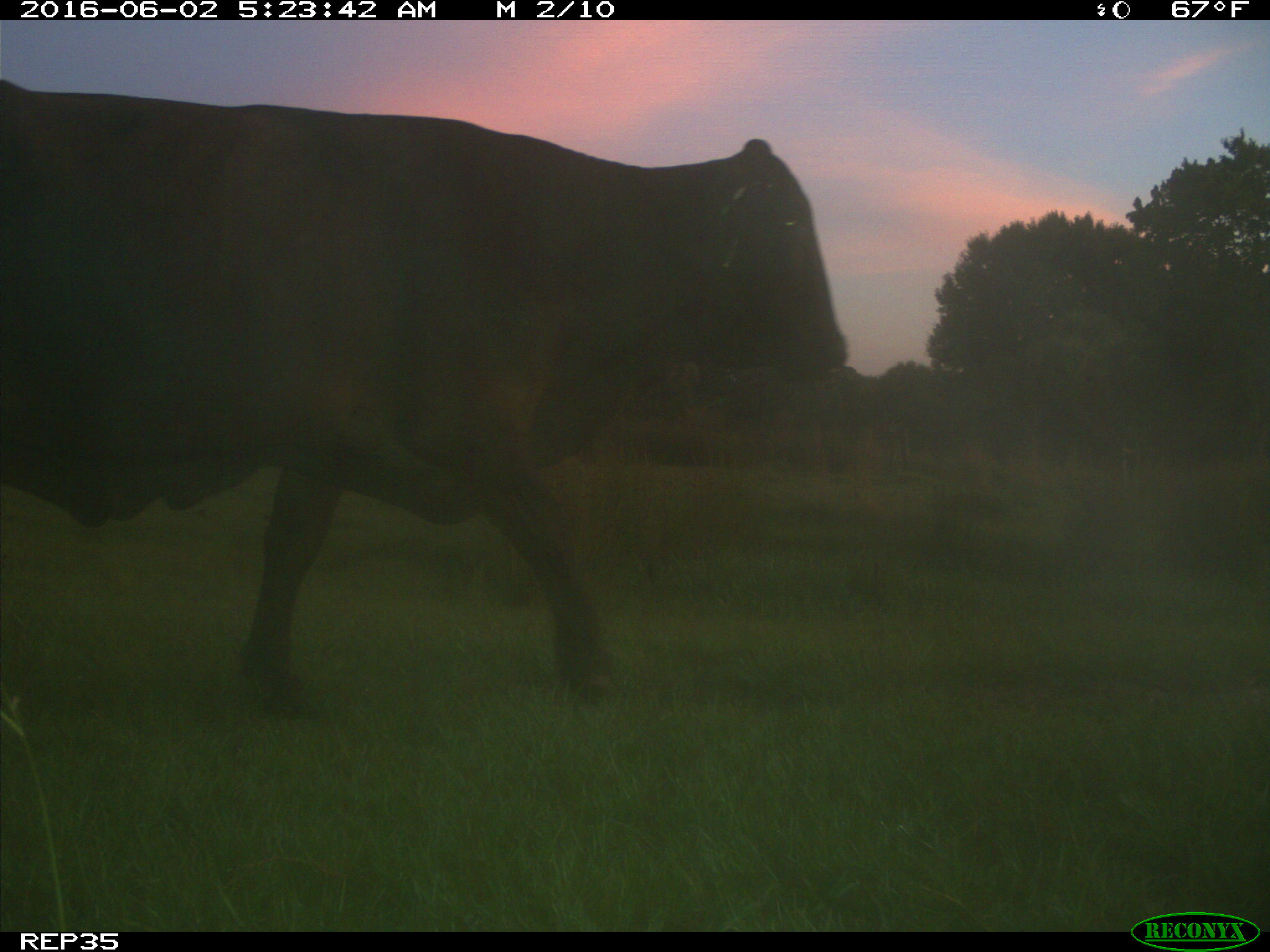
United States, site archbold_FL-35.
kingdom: Animalia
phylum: Chordata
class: Mammalia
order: Artiodactyla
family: Bovidae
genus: Bos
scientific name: Bos taurus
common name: domestic cow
Bos taurus (domestic cow).